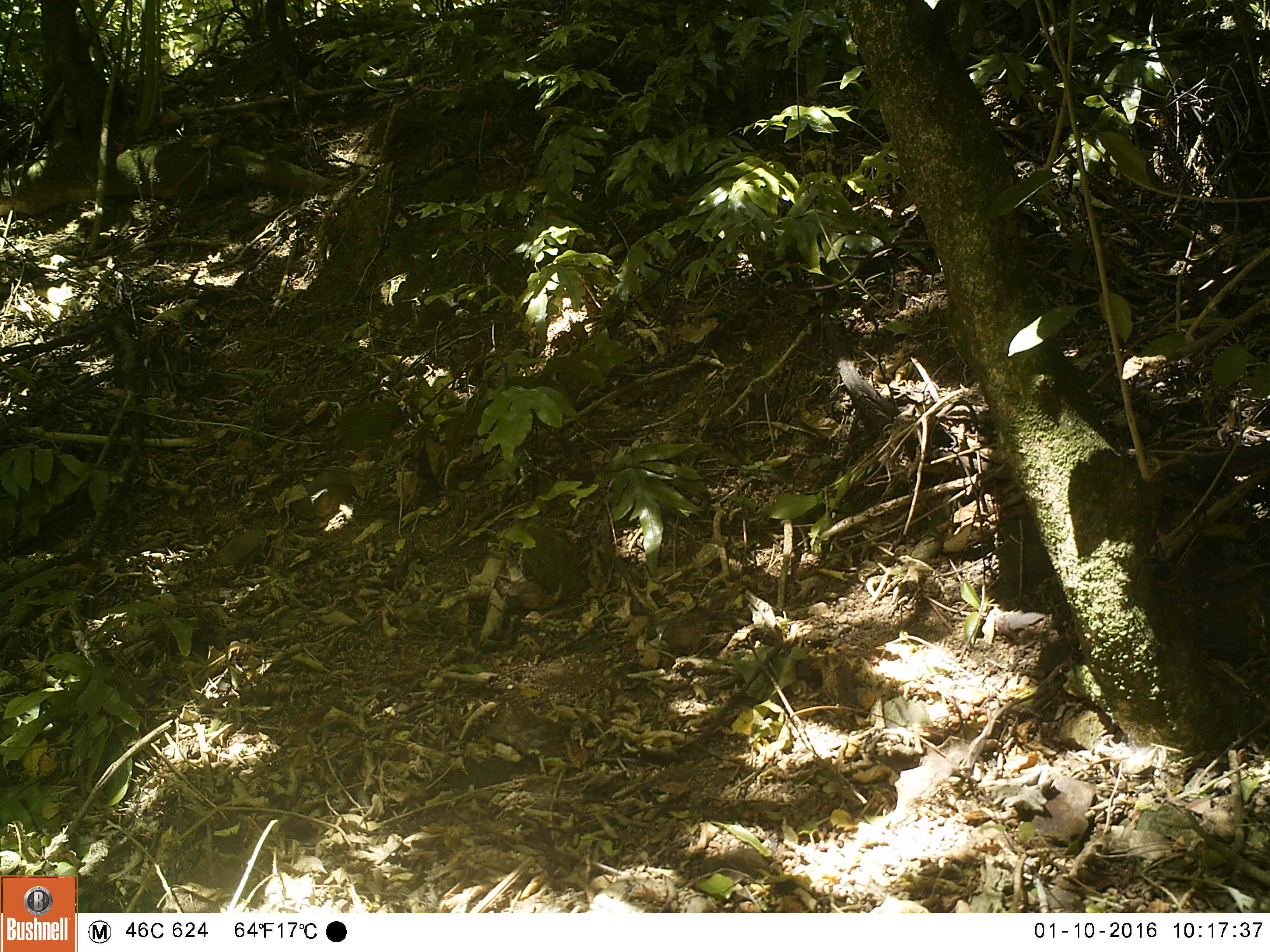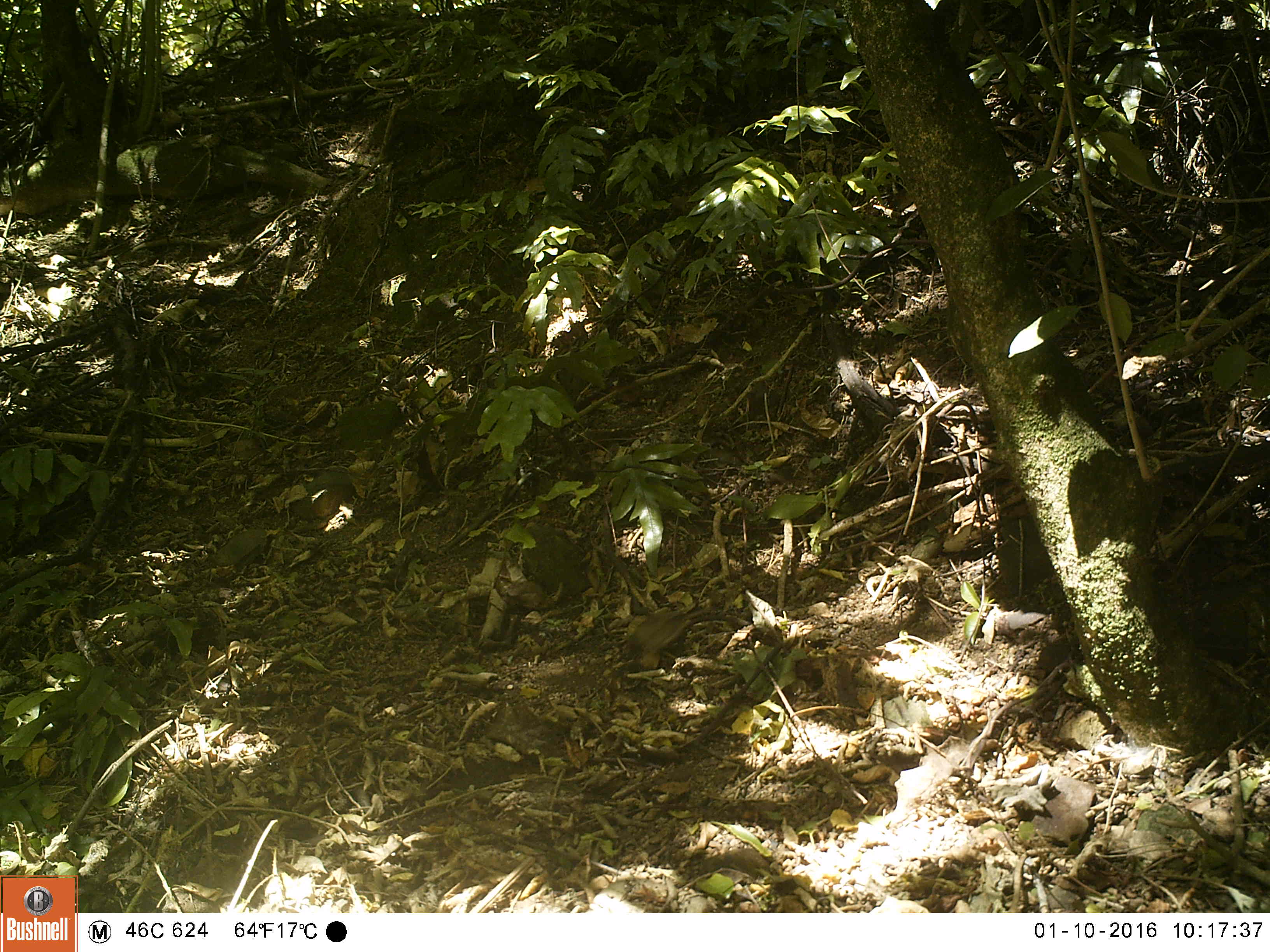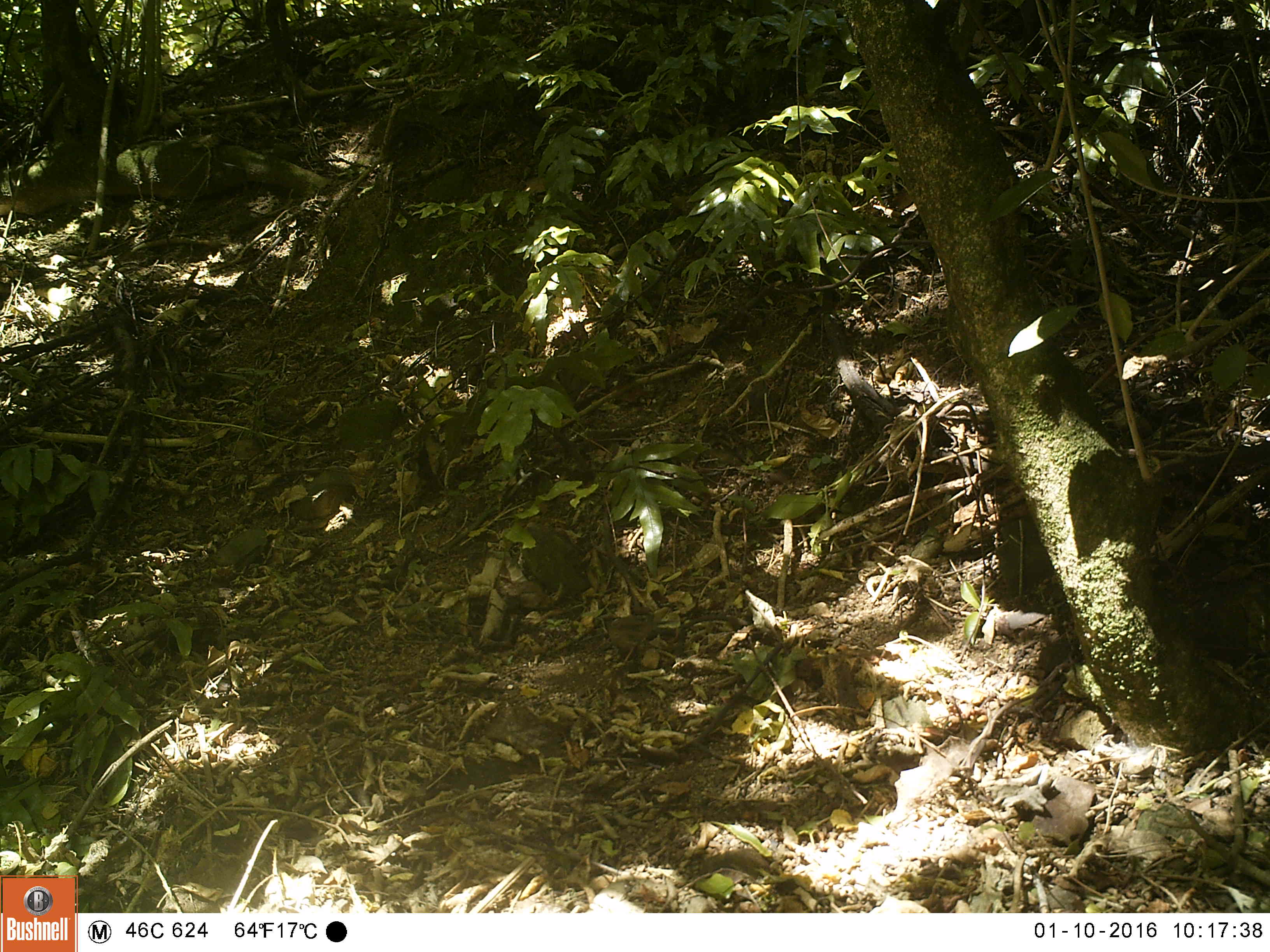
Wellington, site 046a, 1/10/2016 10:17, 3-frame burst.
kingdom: Animalia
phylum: Chordata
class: Aves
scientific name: Aves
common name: bird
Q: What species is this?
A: Bird (Aves).